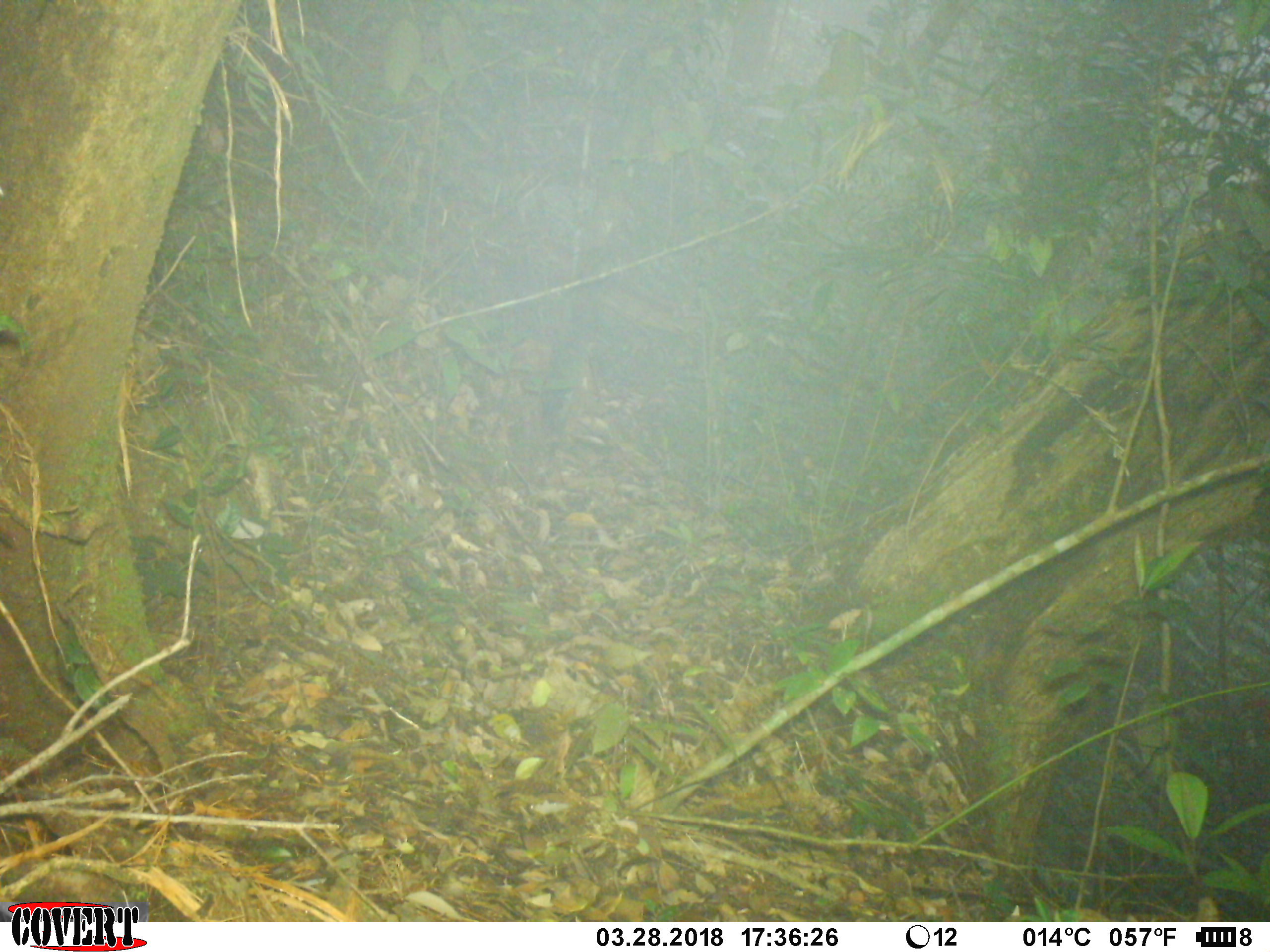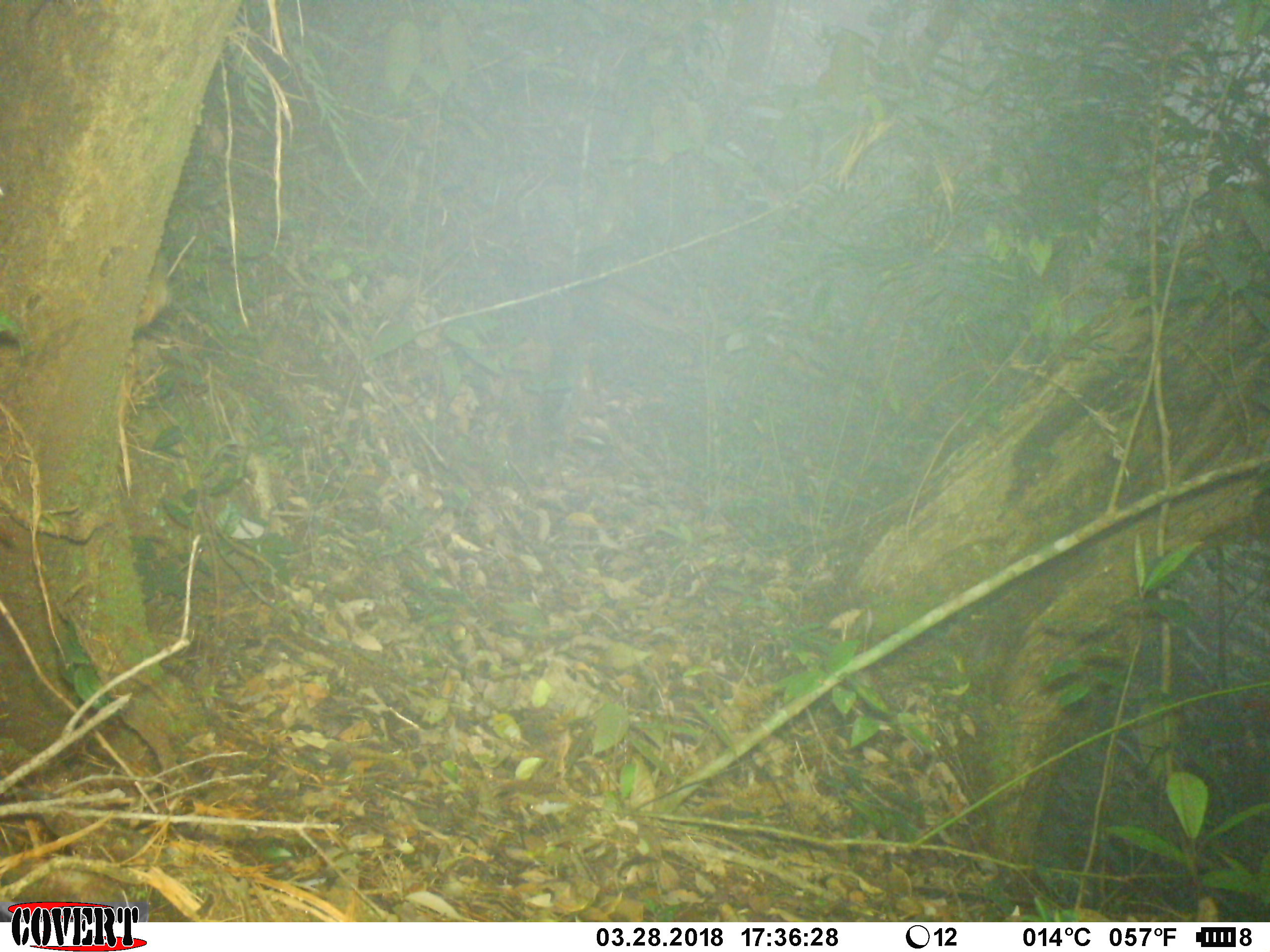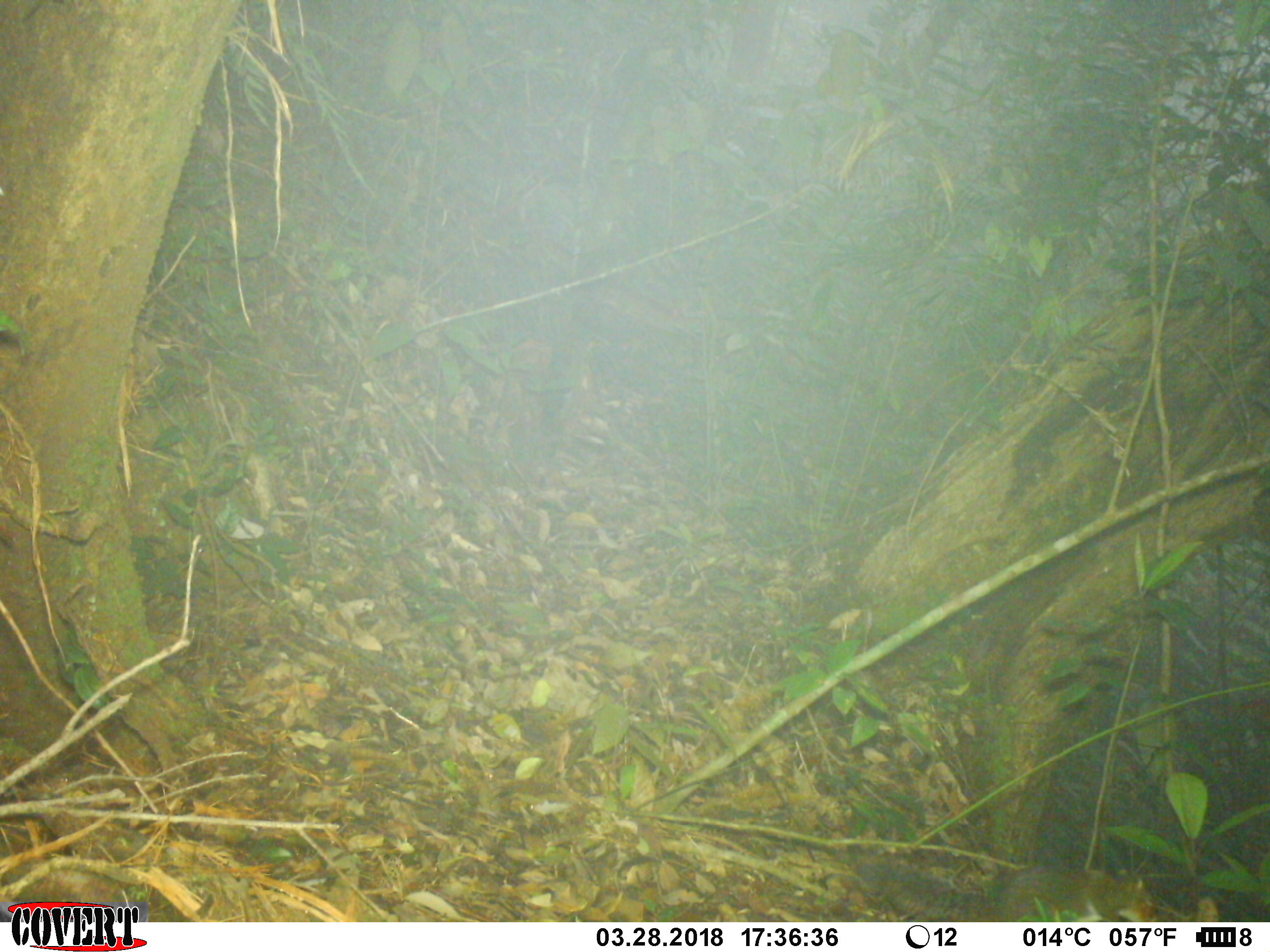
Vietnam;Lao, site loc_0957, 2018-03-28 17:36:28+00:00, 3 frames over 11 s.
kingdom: Animalia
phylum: Chordata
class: Mammalia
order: Rodentia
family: Sciuridae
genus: Dremomys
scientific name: Dremomys rufigenis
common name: red-cheeked squirrel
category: red cheeked squirrel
Red cheeked squirrel (red-cheeked squirrel) (Dremomys rufigenis). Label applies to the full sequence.